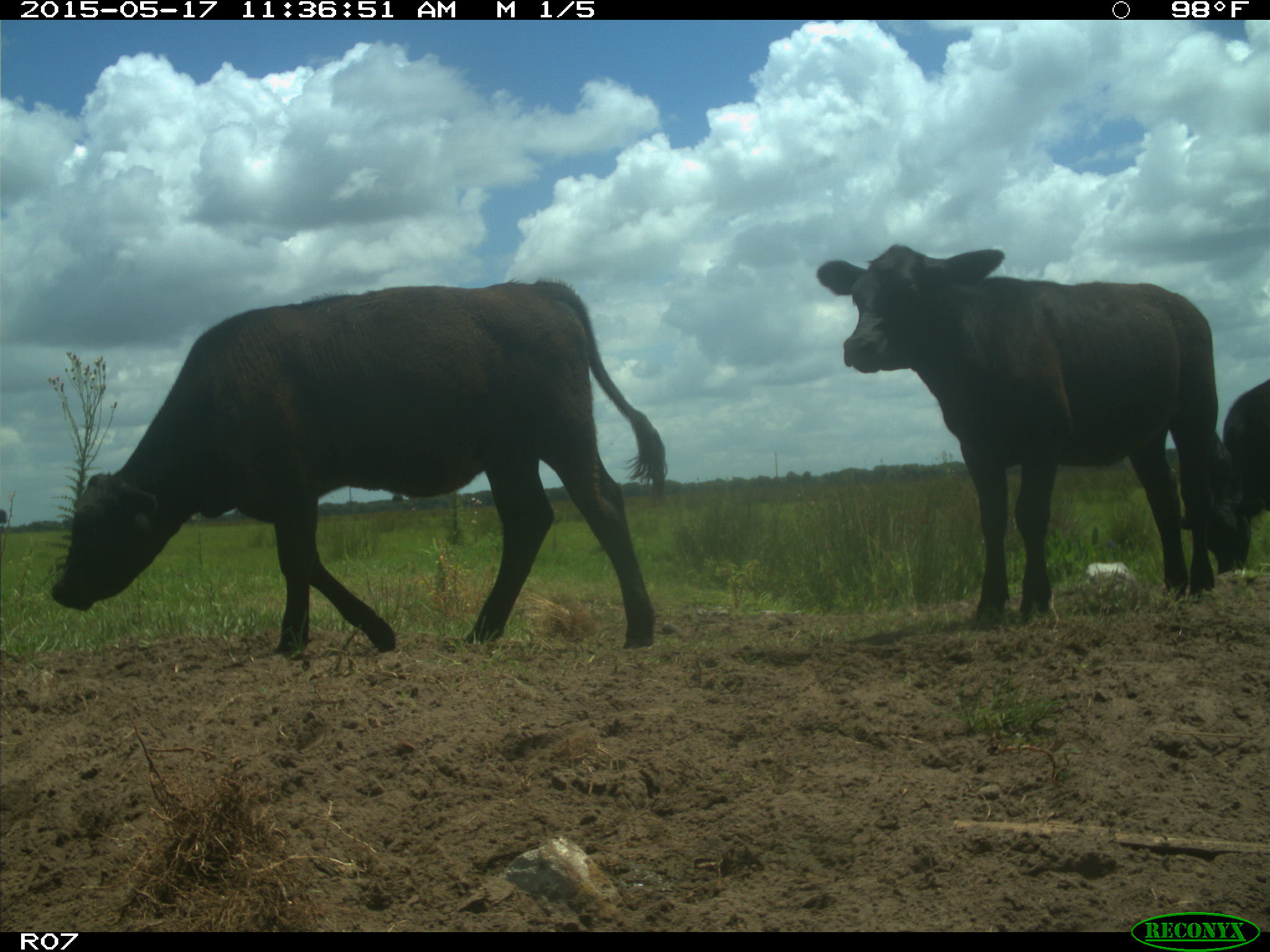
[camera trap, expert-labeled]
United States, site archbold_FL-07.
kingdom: Animalia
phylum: Chordata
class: Mammalia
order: Artiodactyla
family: Bovidae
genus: Bos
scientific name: Bos taurus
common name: domestic cow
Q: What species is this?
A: Bos taurus (domestic cow).